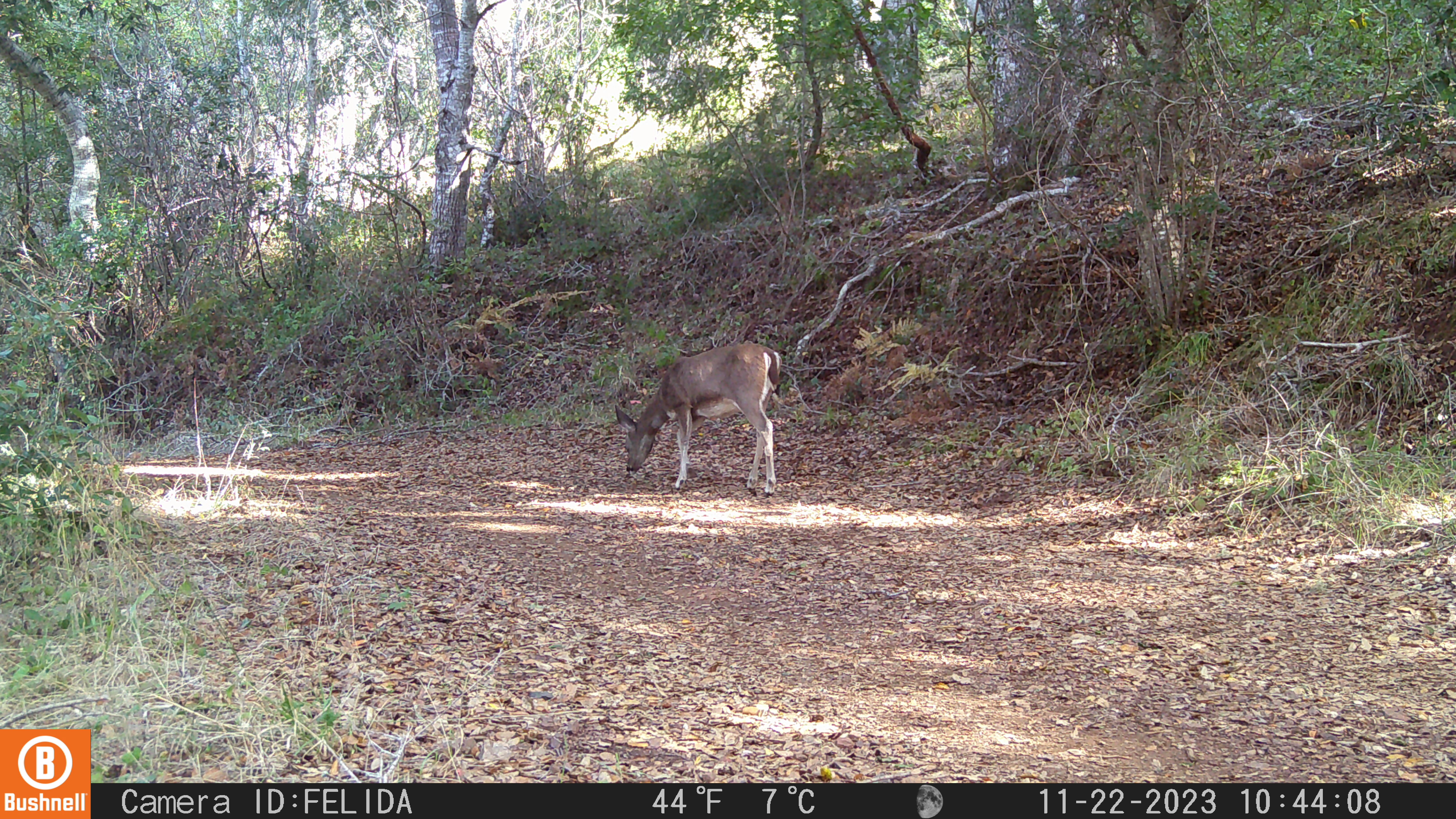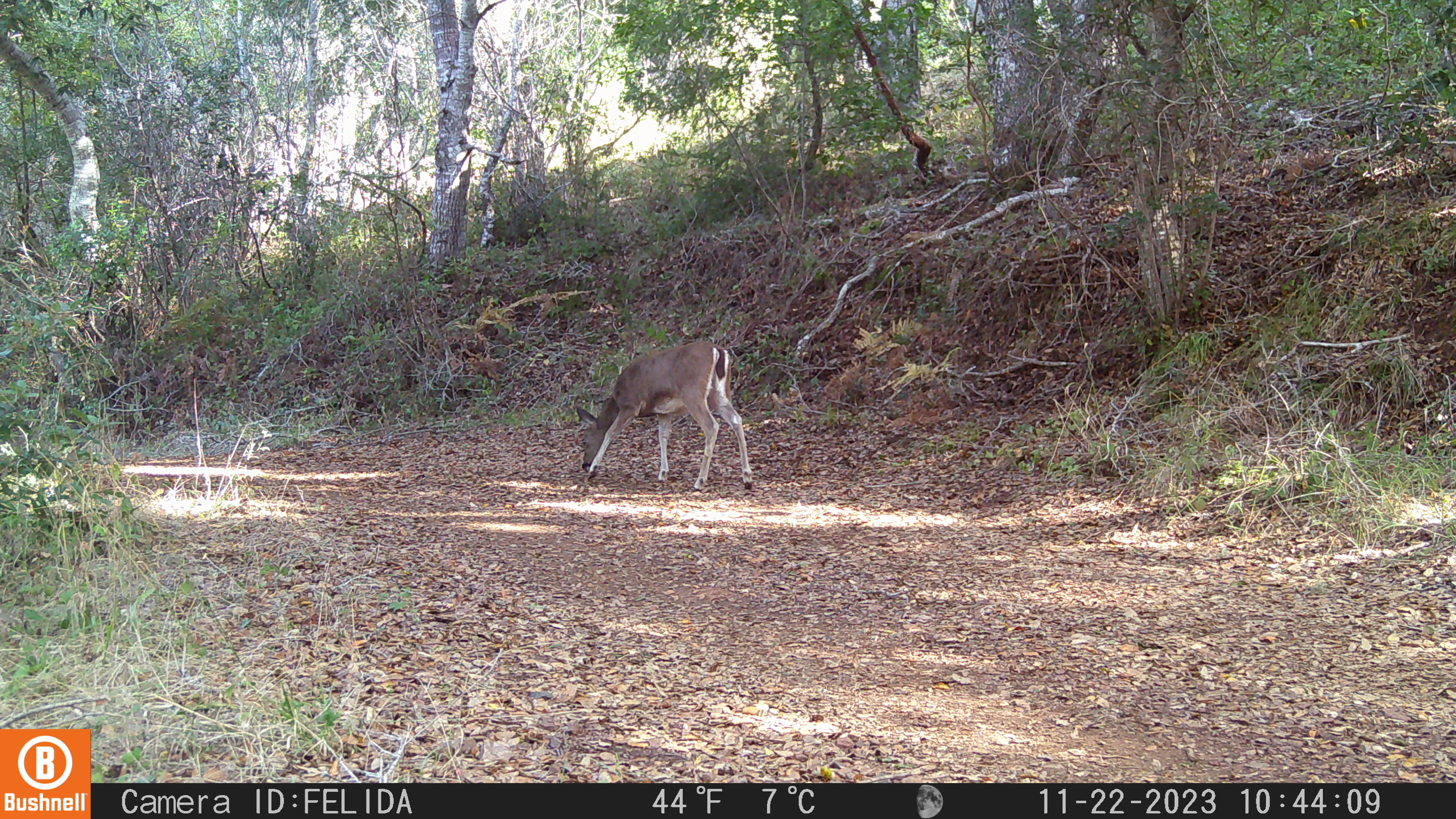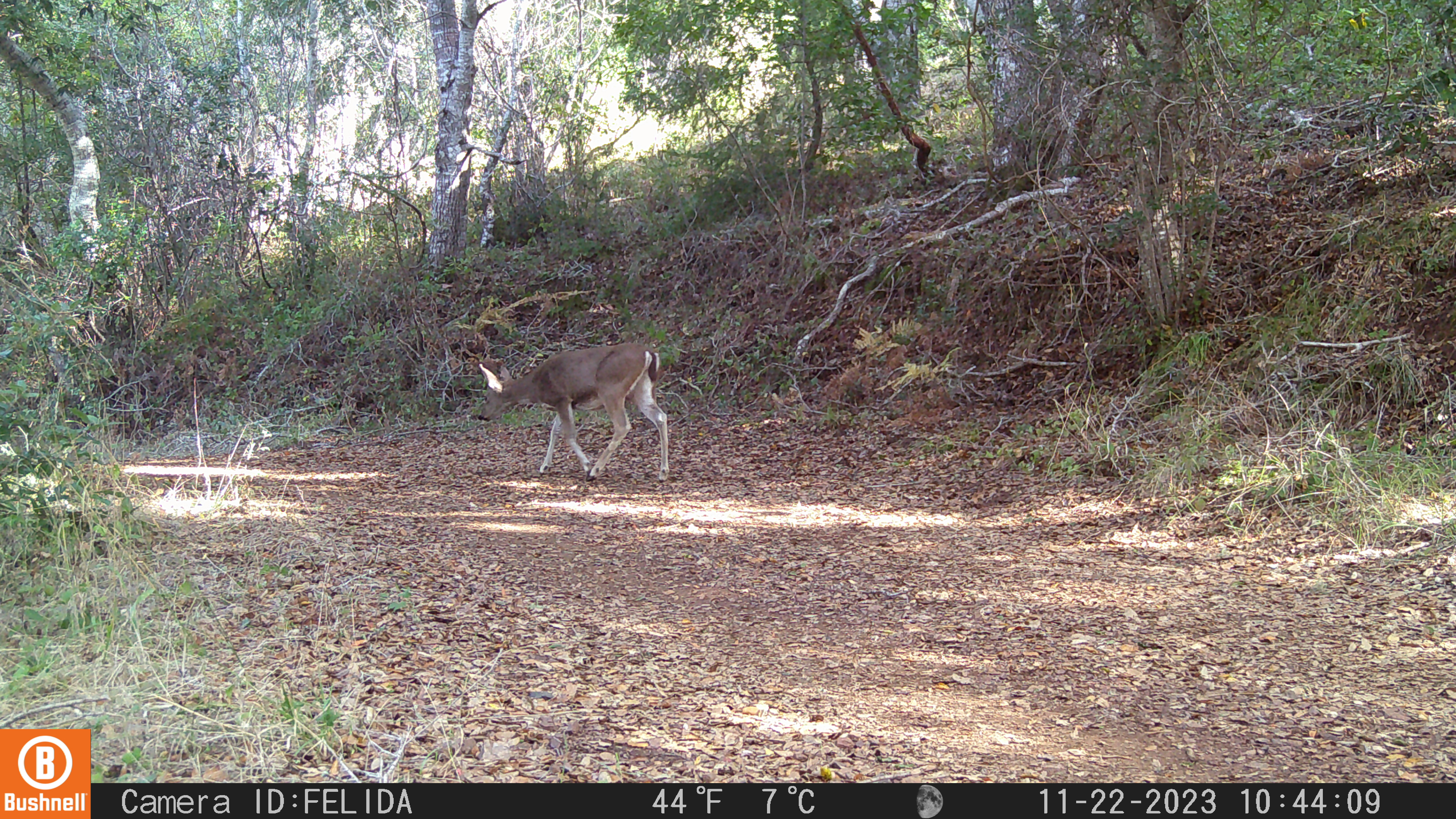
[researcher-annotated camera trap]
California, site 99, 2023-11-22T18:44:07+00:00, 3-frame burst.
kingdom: Animalia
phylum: Chordata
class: Mammalia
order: Artiodactyla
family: Cervidae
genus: Odocoileus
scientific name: Odocoileus hemionus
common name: mule deer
Mule deer (Odocoileus hemionus).